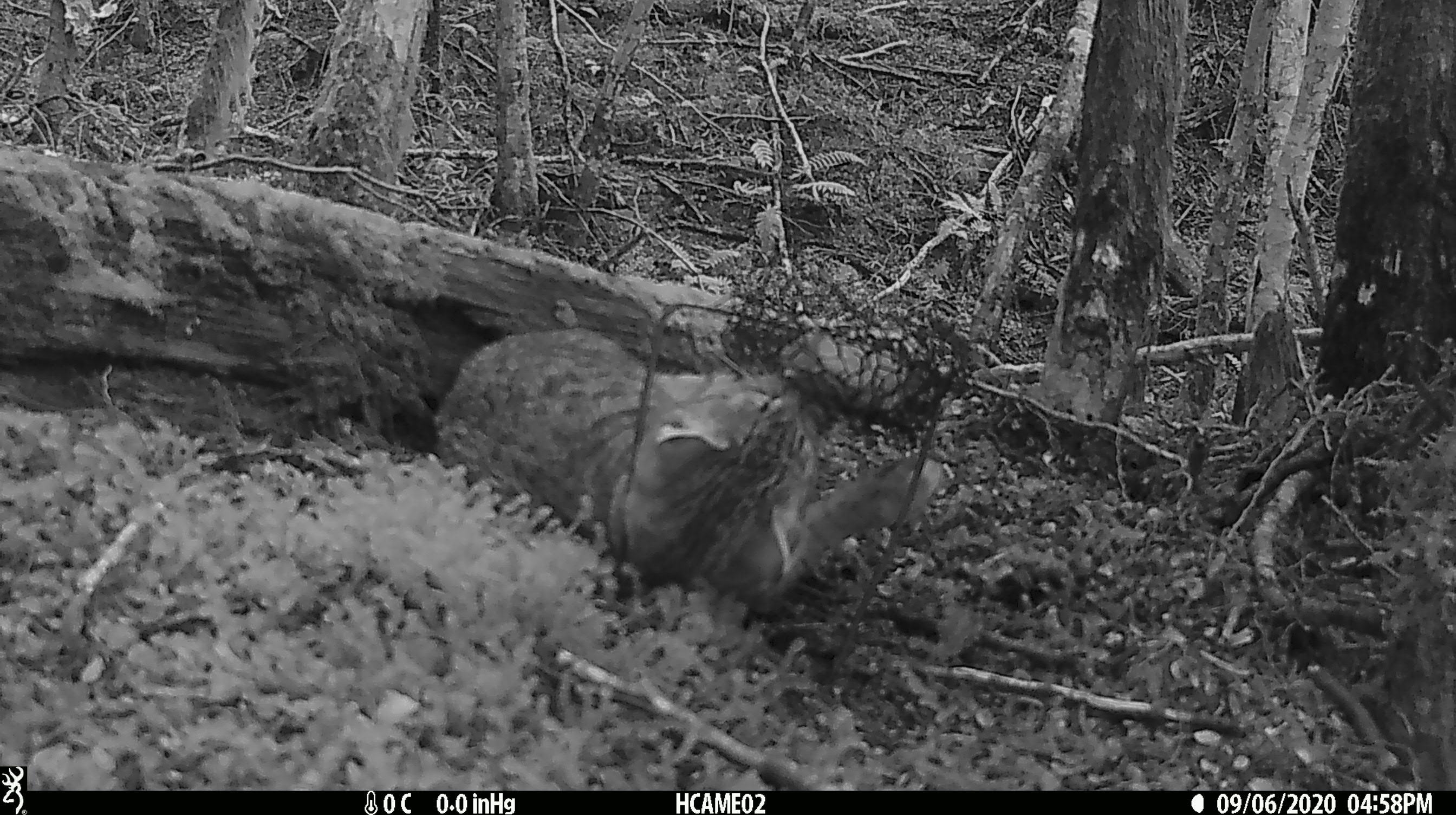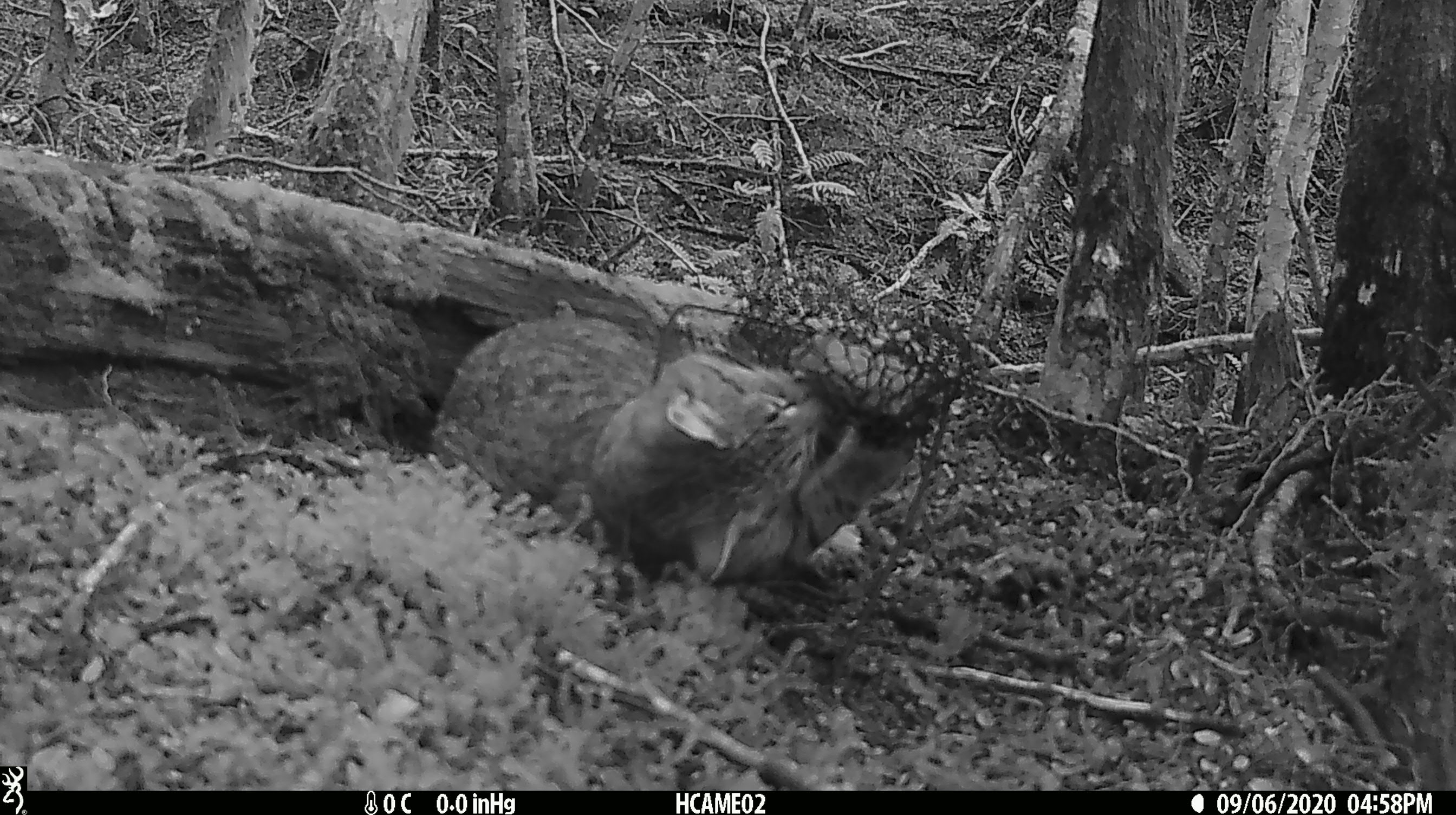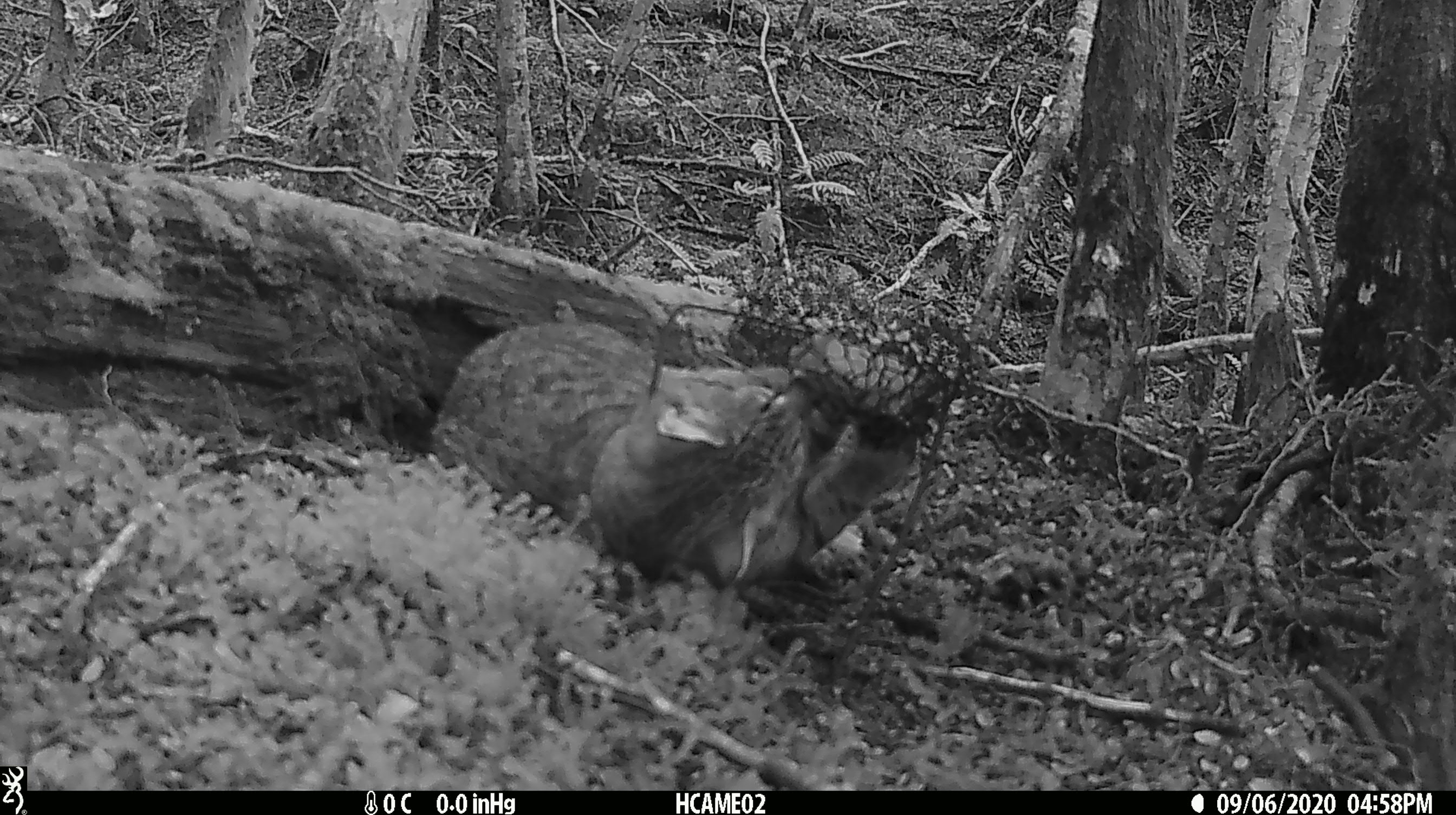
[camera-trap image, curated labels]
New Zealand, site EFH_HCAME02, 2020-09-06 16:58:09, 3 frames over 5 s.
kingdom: Animalia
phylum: Chordata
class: Mammalia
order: Carnivora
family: Felidae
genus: Felis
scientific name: Felis catus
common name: domestic cat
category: cat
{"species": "cat (domestic cat) (Felis catus)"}